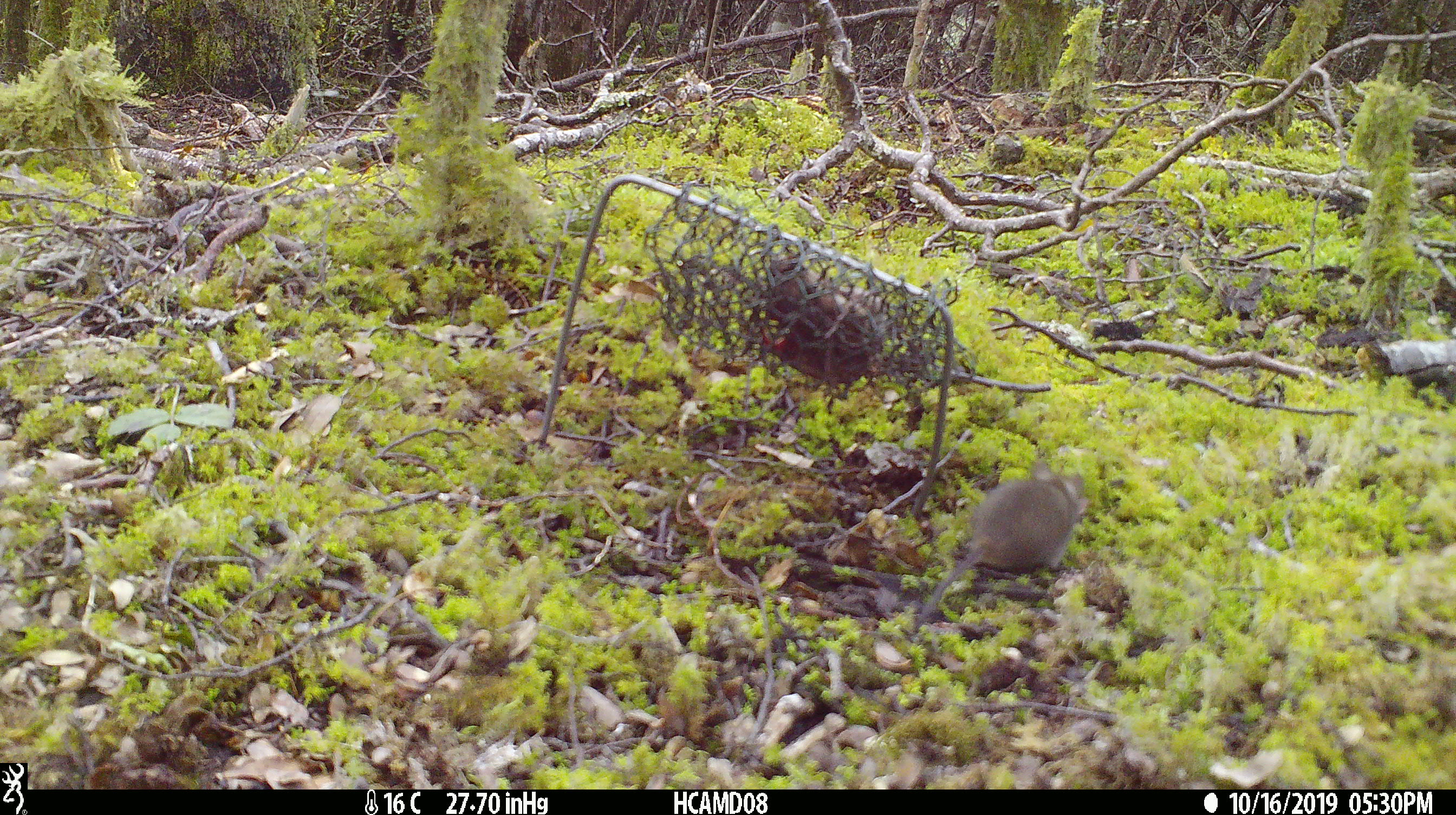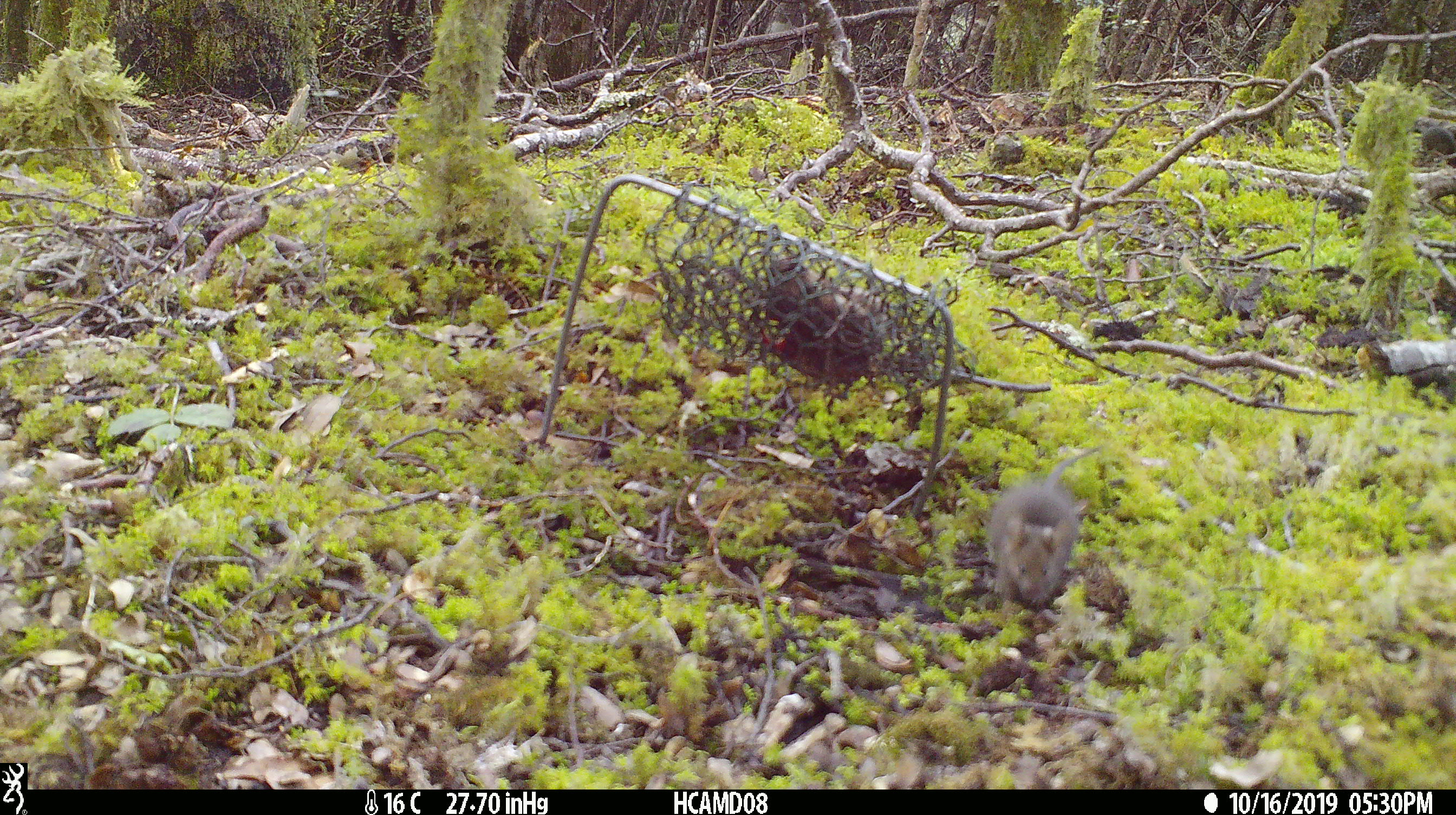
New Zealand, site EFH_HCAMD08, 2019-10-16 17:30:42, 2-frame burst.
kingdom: Animalia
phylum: Chordata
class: Mammalia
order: Rodentia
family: Muridae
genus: Mus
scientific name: Mus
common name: mouse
Mouse (Mus).